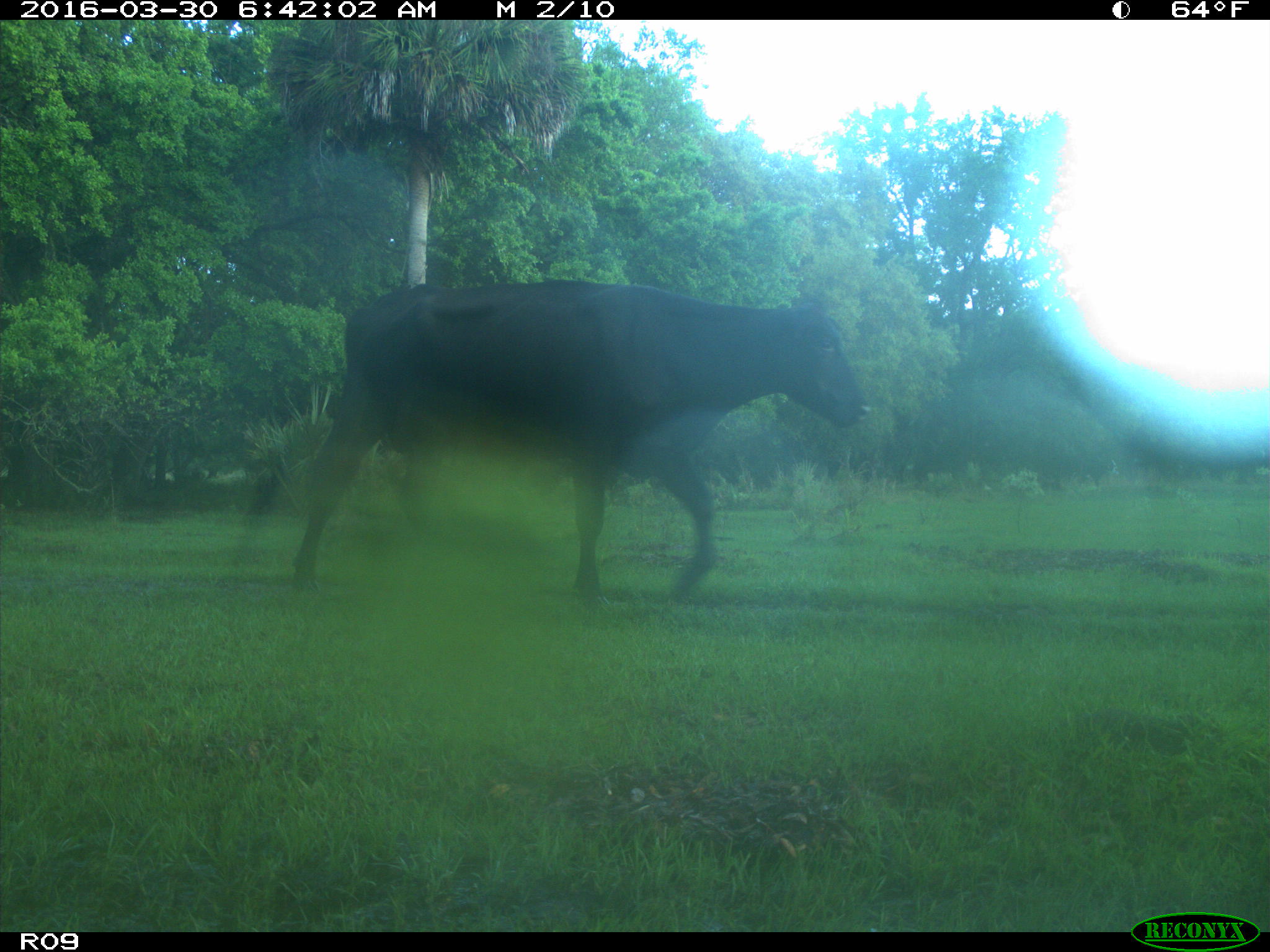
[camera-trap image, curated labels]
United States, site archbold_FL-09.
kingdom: Animalia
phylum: Chordata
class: Mammalia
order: Artiodactyla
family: Bovidae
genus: Bos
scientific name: Bos taurus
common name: domestic cow